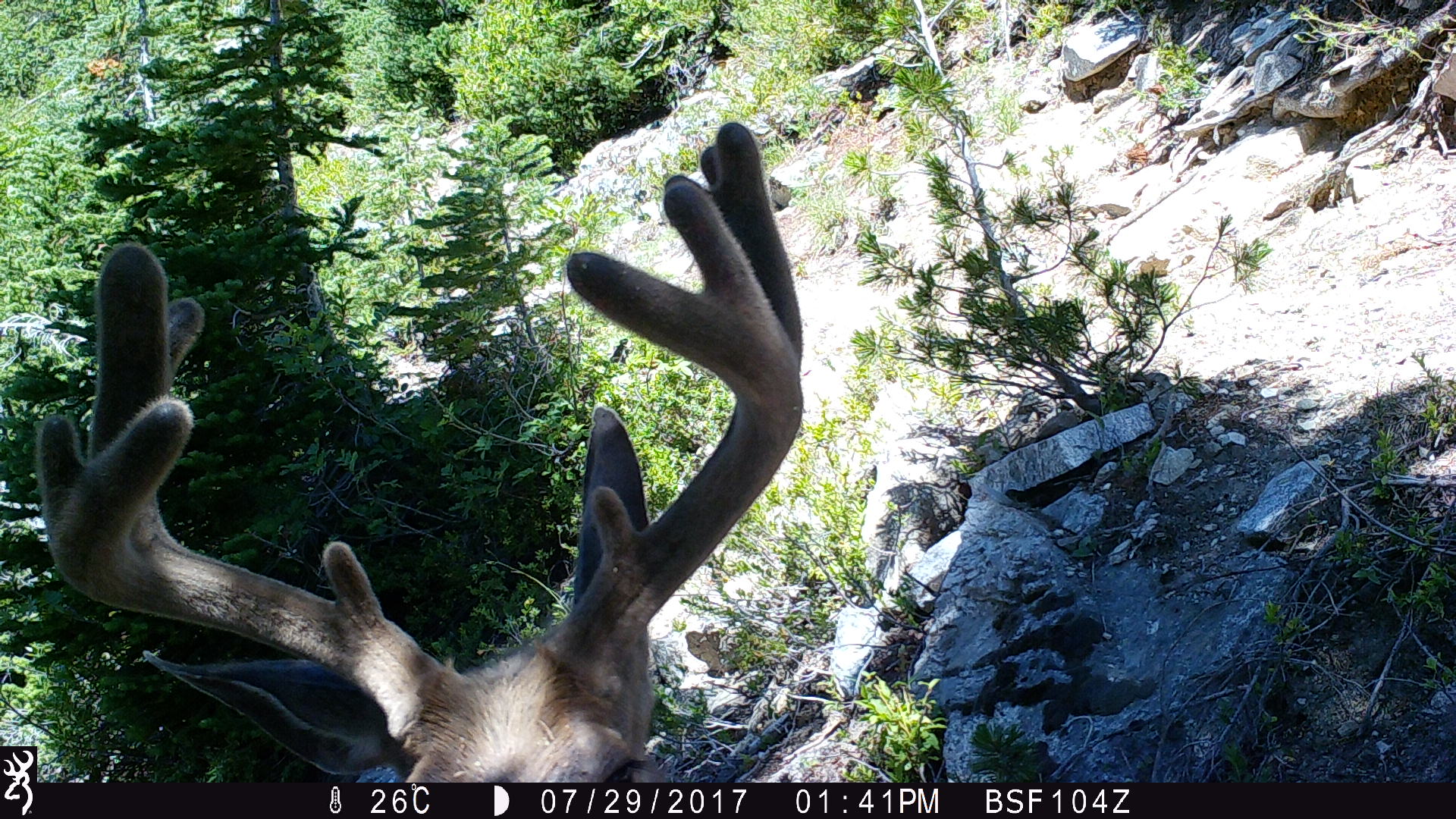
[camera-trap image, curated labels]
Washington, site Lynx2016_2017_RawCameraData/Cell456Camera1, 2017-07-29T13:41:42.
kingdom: Animalia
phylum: Chordata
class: Mammalia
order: Artiodactyla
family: Cervidae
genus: Odocoileus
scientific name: Odocoileus hemionus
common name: mule deer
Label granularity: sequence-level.